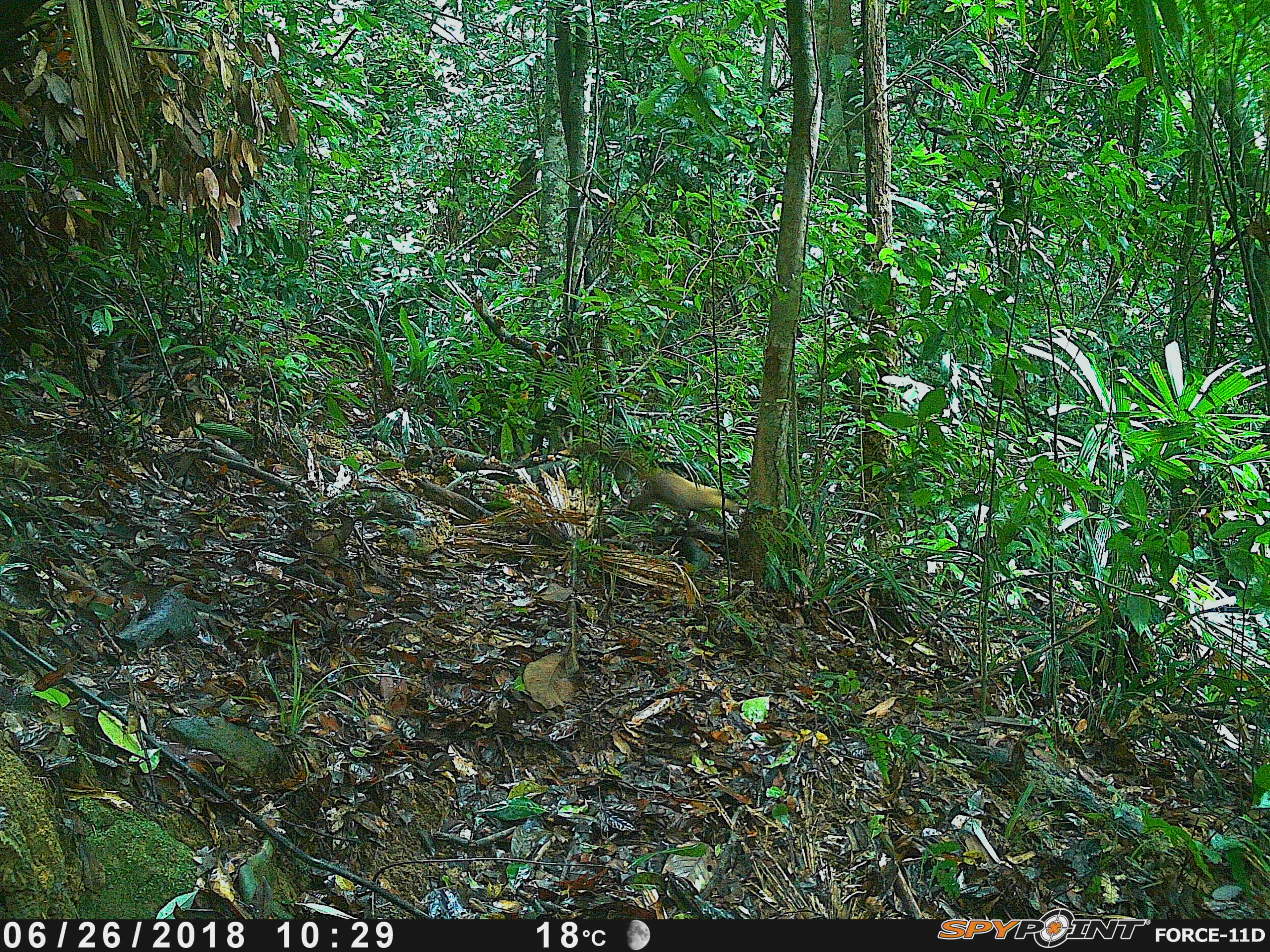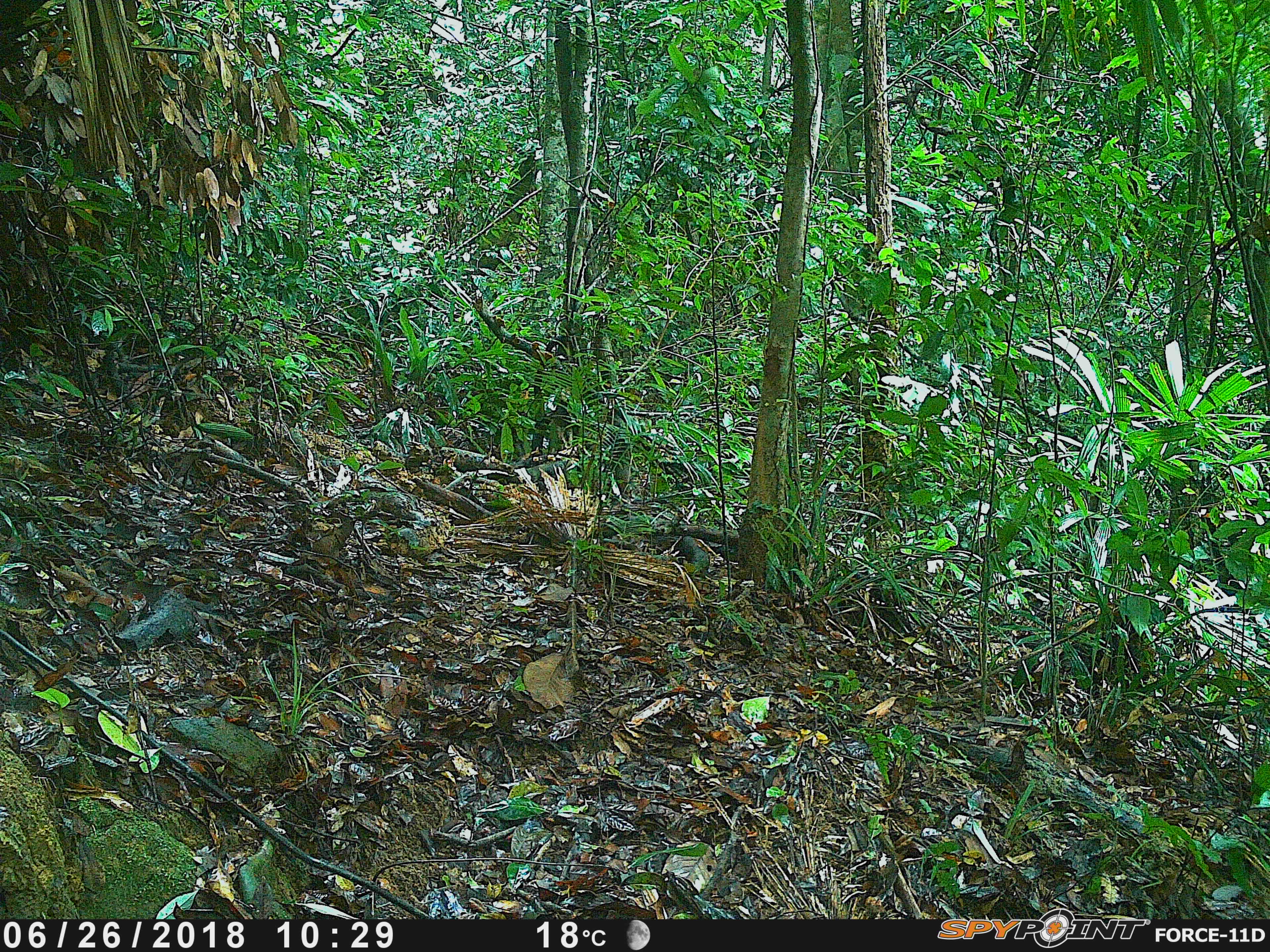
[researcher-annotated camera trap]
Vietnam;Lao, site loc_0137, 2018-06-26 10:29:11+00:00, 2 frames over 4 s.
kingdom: Animalia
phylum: Chordata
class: Mammalia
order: Carnivora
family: Mustelidae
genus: Martes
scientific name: Martes flavigula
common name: yellow-throated marten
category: yellow throated marten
Yellow throated marten (yellow-throated marten) (Martes flavigula). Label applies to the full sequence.